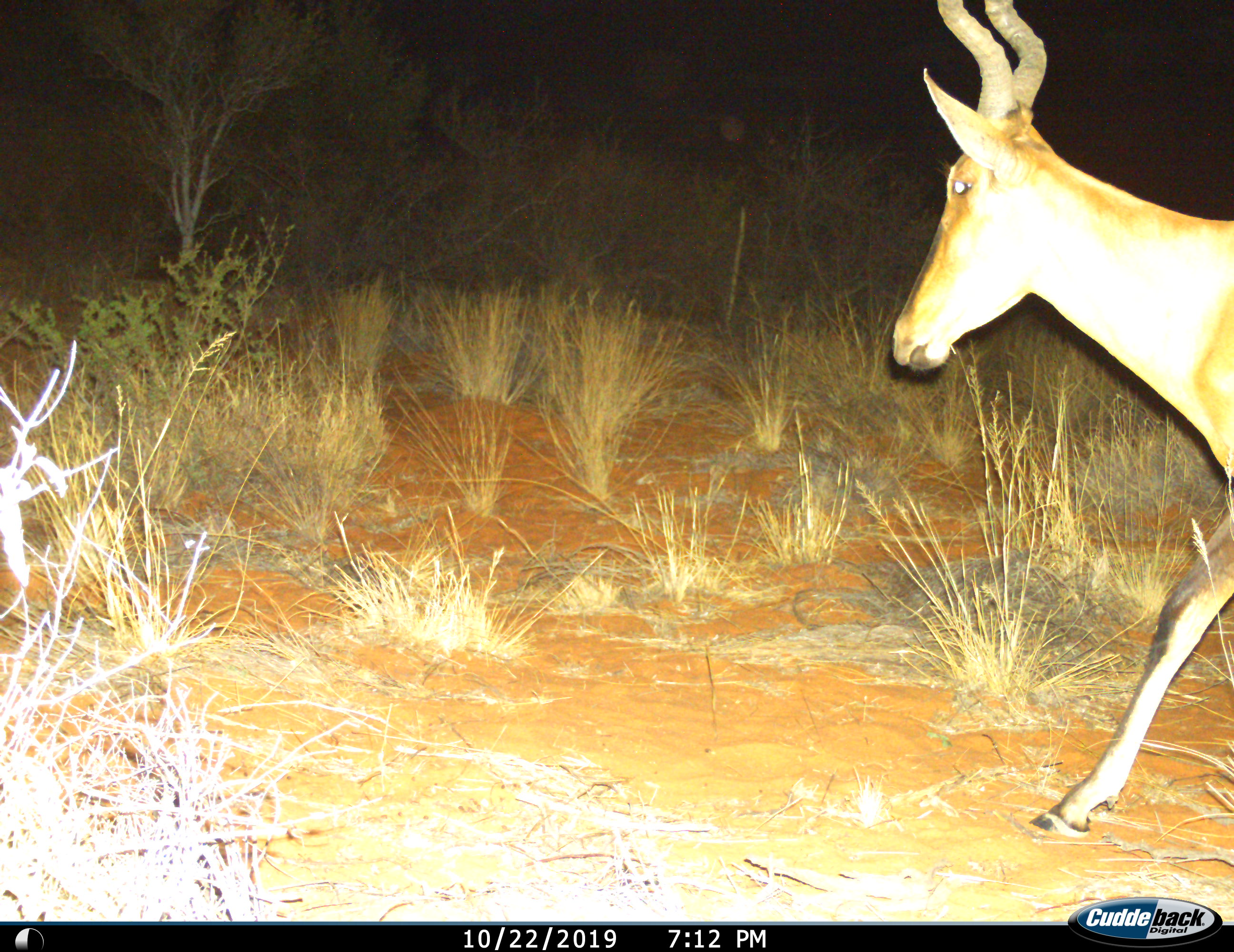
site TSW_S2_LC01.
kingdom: Animalia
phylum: Chordata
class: Mammalia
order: Artiodactyla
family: Bovidae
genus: Alcelaphus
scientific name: Alcelaphus buselaphus caama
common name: red hartebeest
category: hartebeestred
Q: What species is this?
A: Hartebeestred (red hartebeest) (Alcelaphus buselaphus caama).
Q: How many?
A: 1.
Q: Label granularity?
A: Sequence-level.